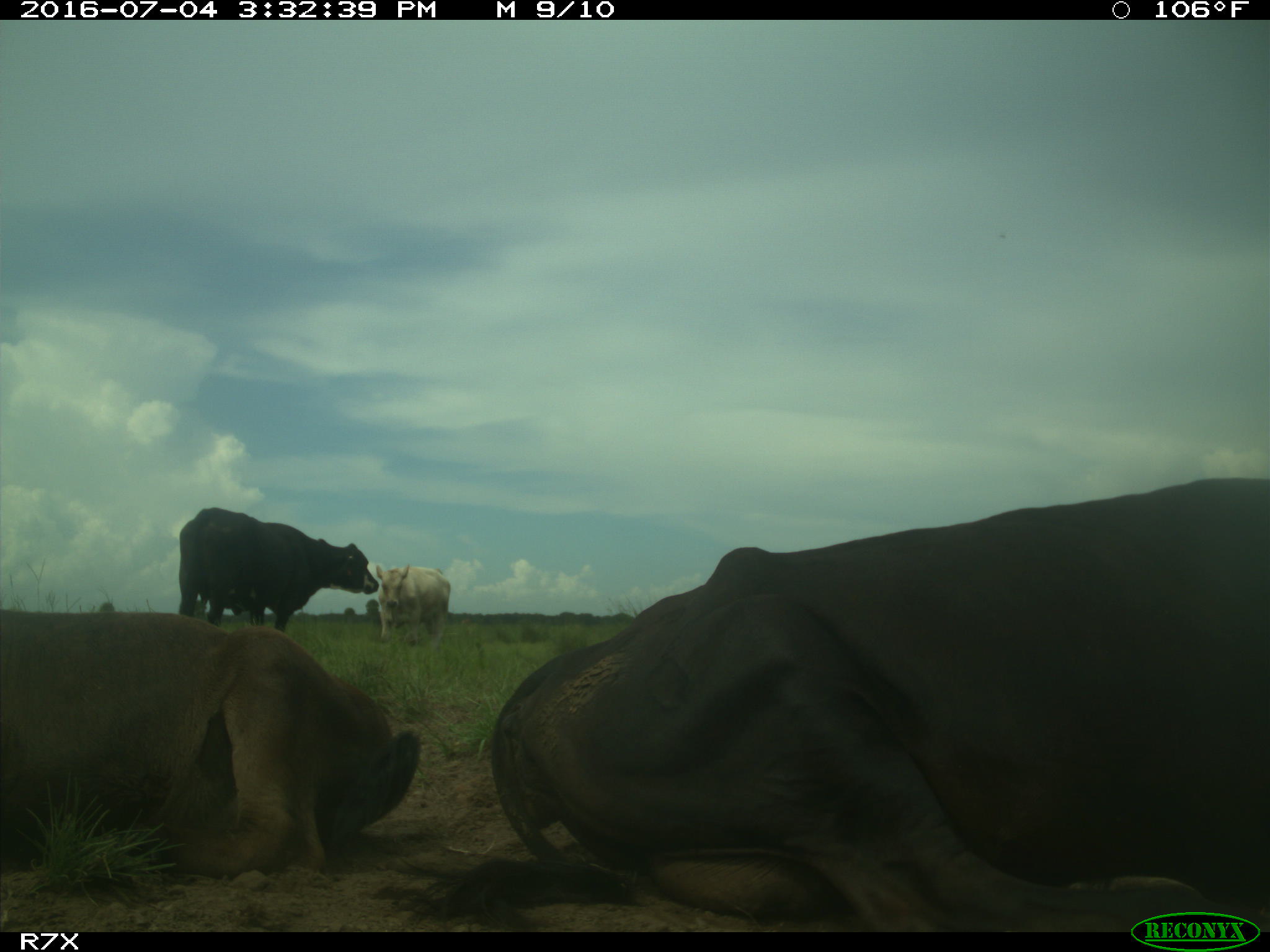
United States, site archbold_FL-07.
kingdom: Animalia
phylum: Chordata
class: Mammalia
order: Artiodactyla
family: Bovidae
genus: Bos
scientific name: Bos taurus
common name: domestic cow